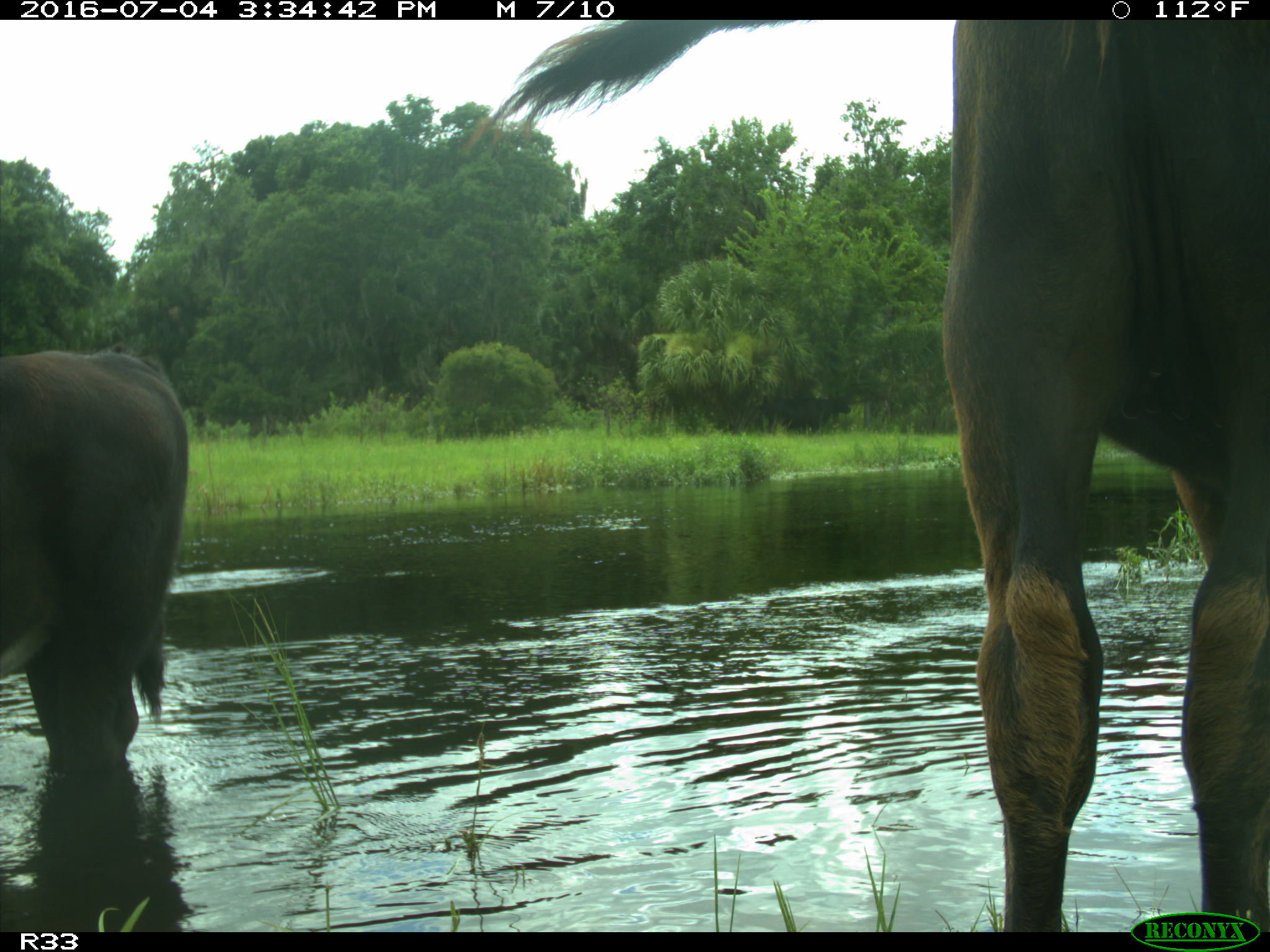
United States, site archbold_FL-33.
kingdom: Animalia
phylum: Chordata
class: Mammalia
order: Artiodactyla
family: Bovidae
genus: Bos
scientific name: Bos taurus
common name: domestic cow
Bos taurus (domestic cow).